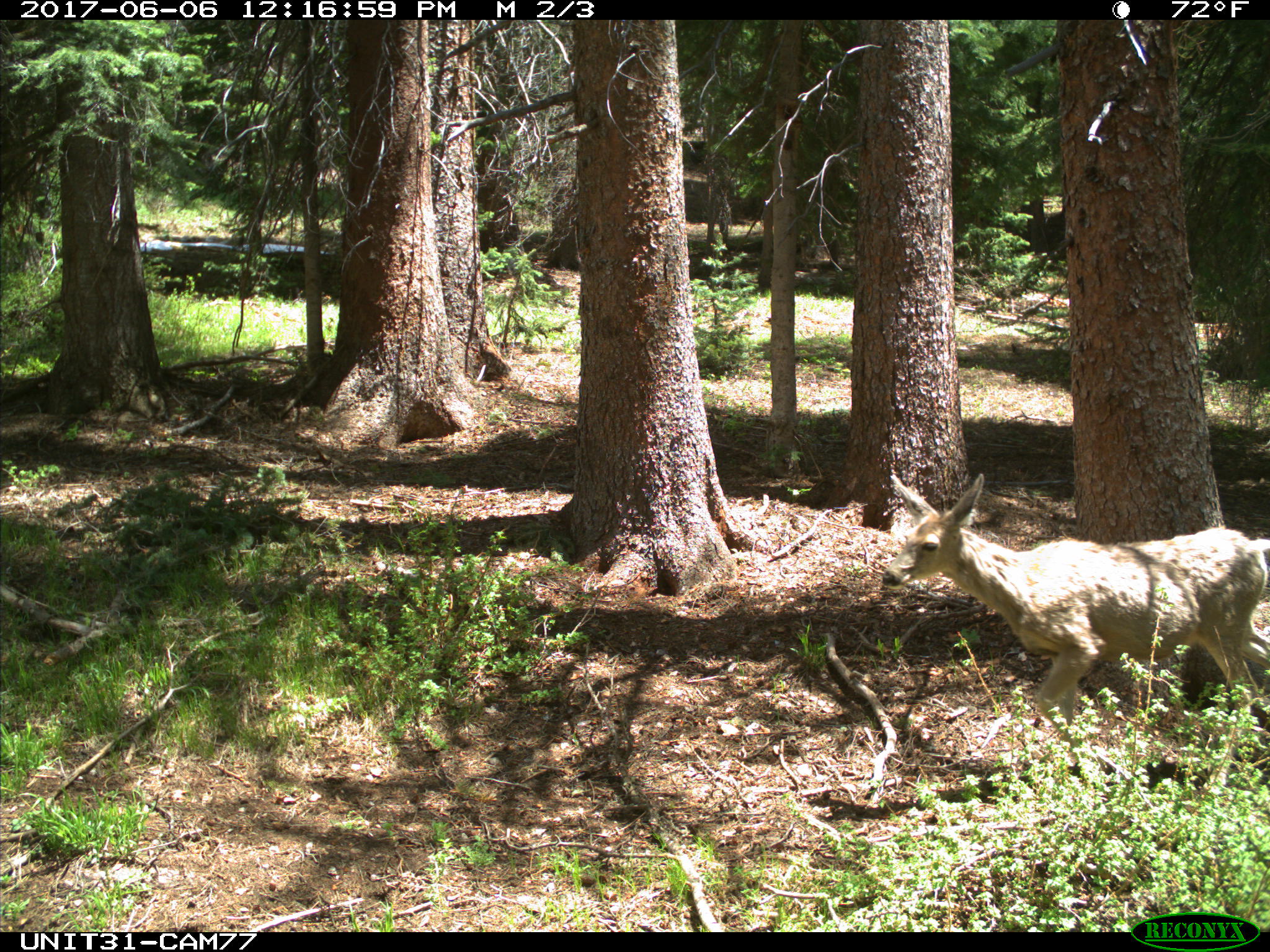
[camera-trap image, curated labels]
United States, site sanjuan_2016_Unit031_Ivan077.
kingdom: Animalia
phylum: Chordata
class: Mammalia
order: Artiodactyla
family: Cervidae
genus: Odocoileus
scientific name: Odocoileus hemionus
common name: mule deer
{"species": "Odocoileus hemionus (mule deer)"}